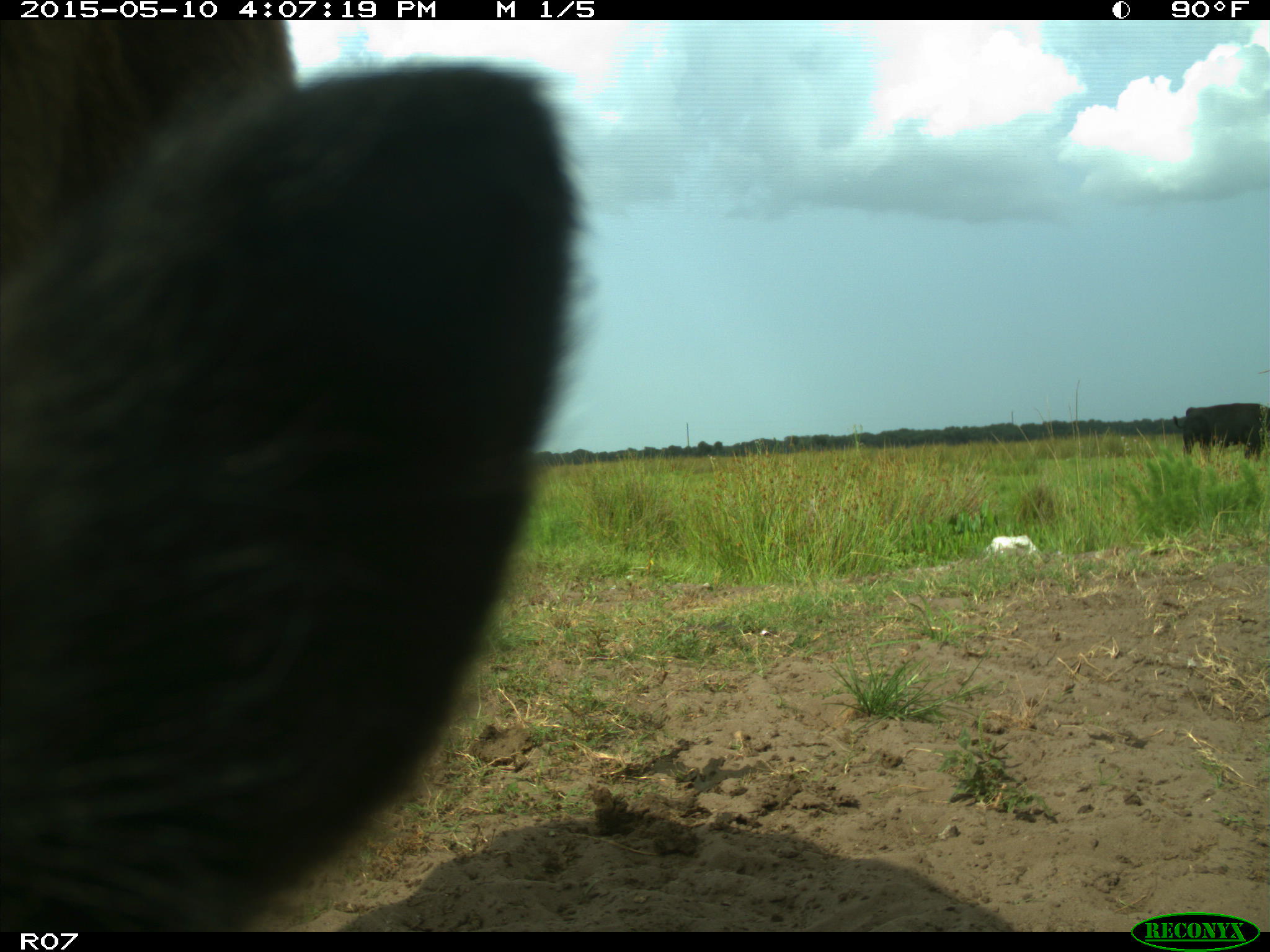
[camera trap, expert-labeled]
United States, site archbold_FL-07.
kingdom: Animalia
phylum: Chordata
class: Mammalia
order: Artiodactyla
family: Bovidae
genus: Bos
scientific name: Bos taurus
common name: domestic cow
Bos taurus (domestic cow).